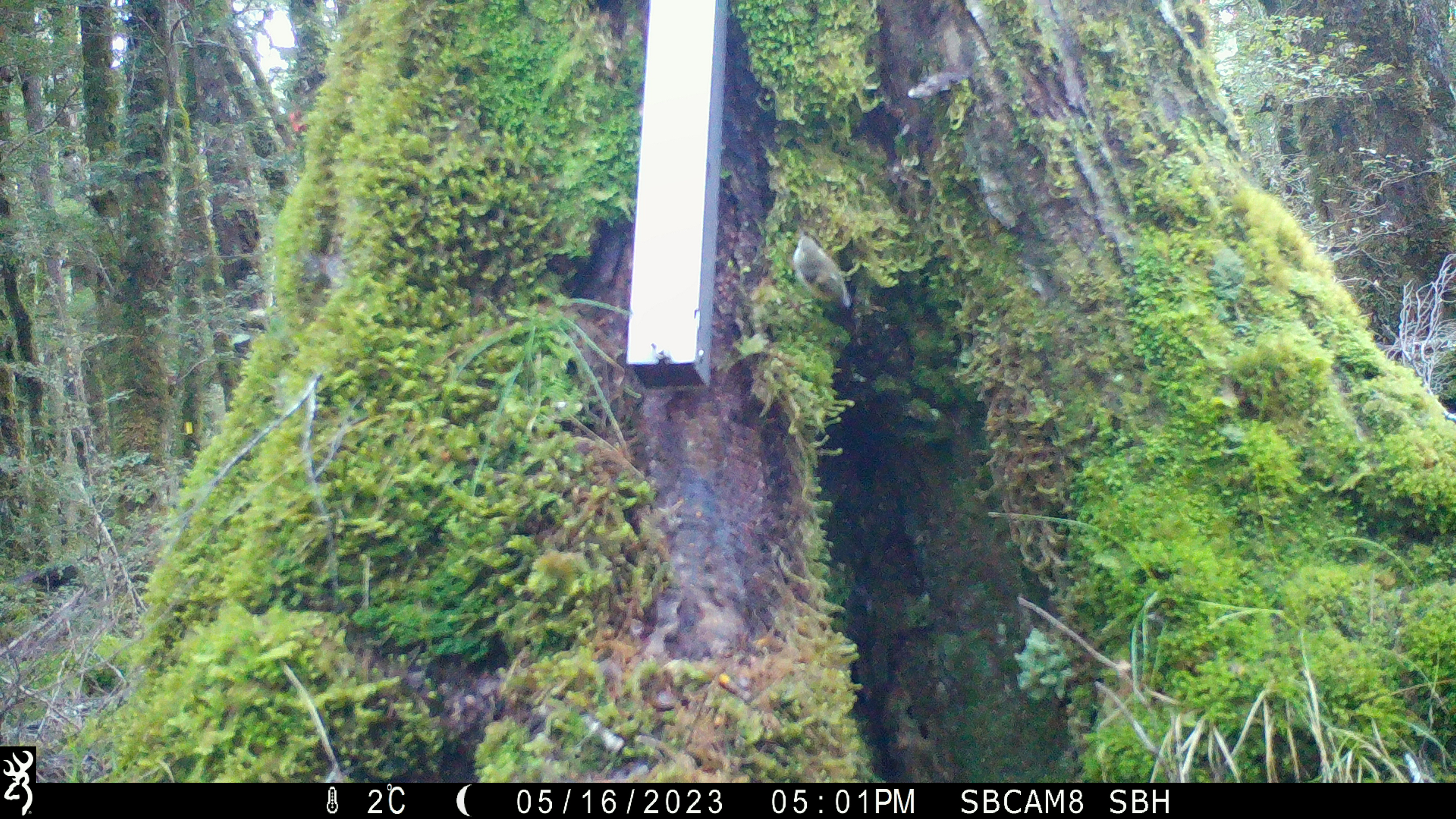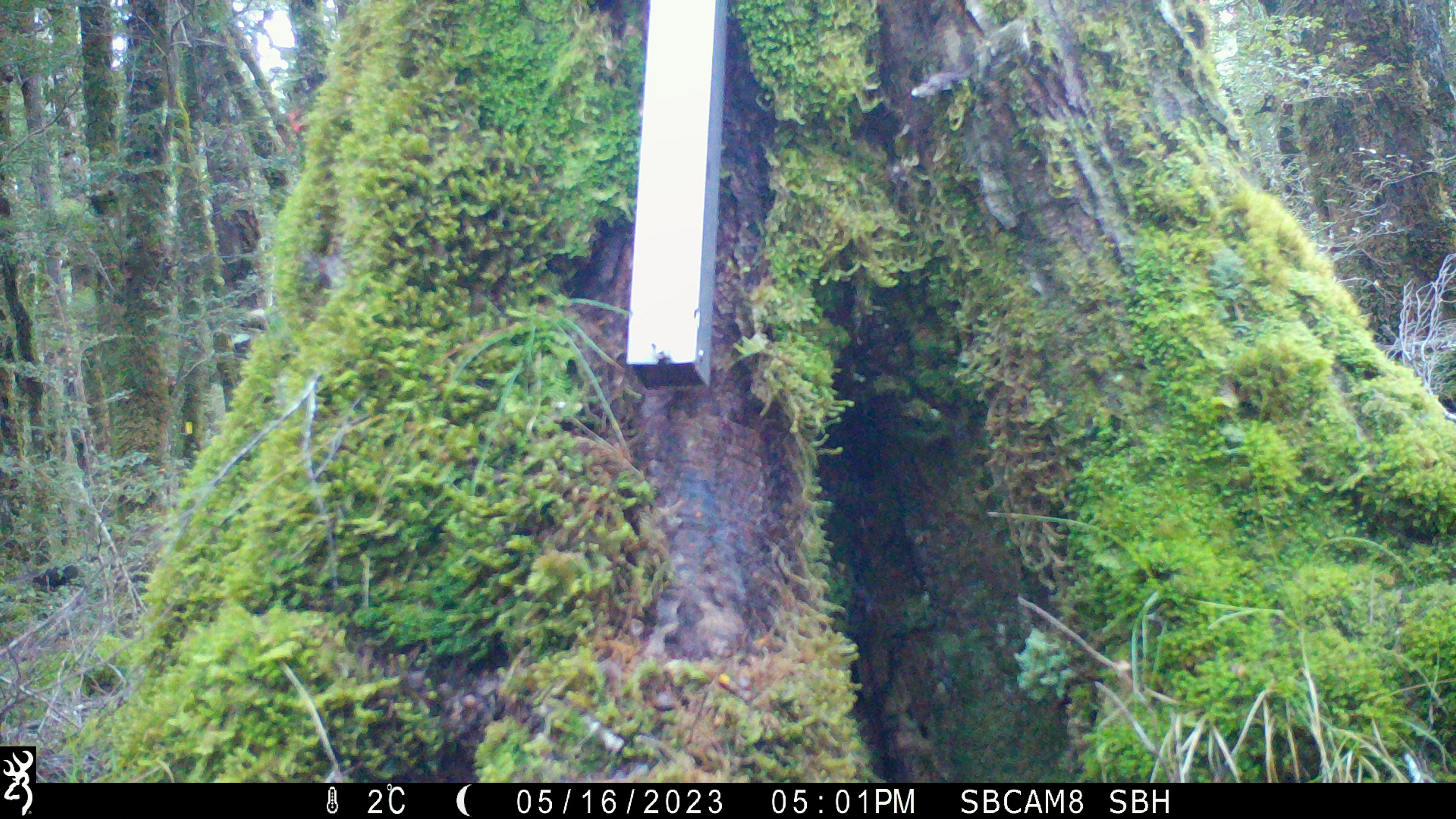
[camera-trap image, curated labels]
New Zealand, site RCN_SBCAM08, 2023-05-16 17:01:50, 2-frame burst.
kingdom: Animalia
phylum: Chordata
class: Aves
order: Passeriformes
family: Acanthisittidae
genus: Acanthisitta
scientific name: Acanthisitta chloris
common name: rifleman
Rifleman (Acanthisitta chloris).